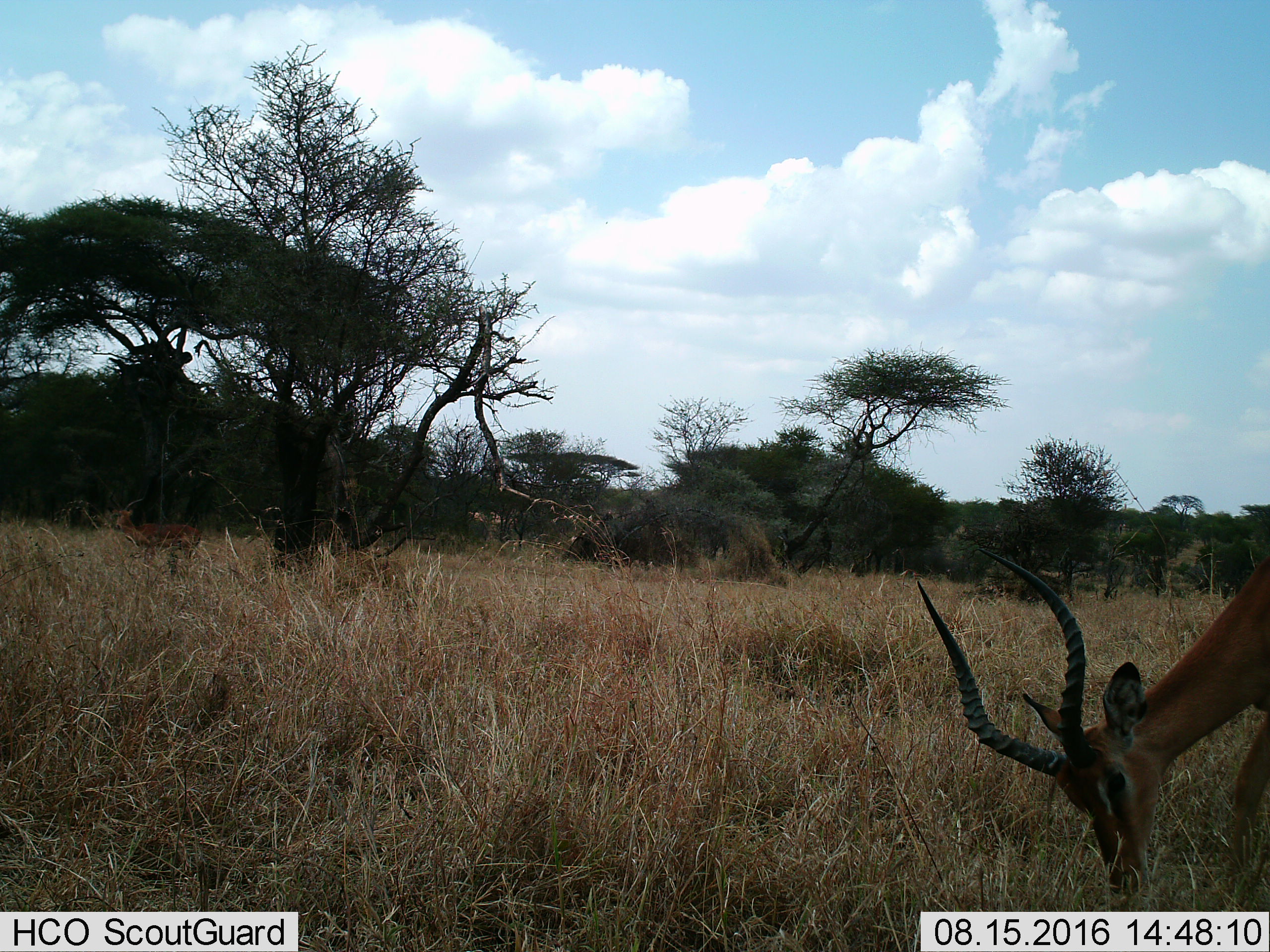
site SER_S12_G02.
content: unidentified animal